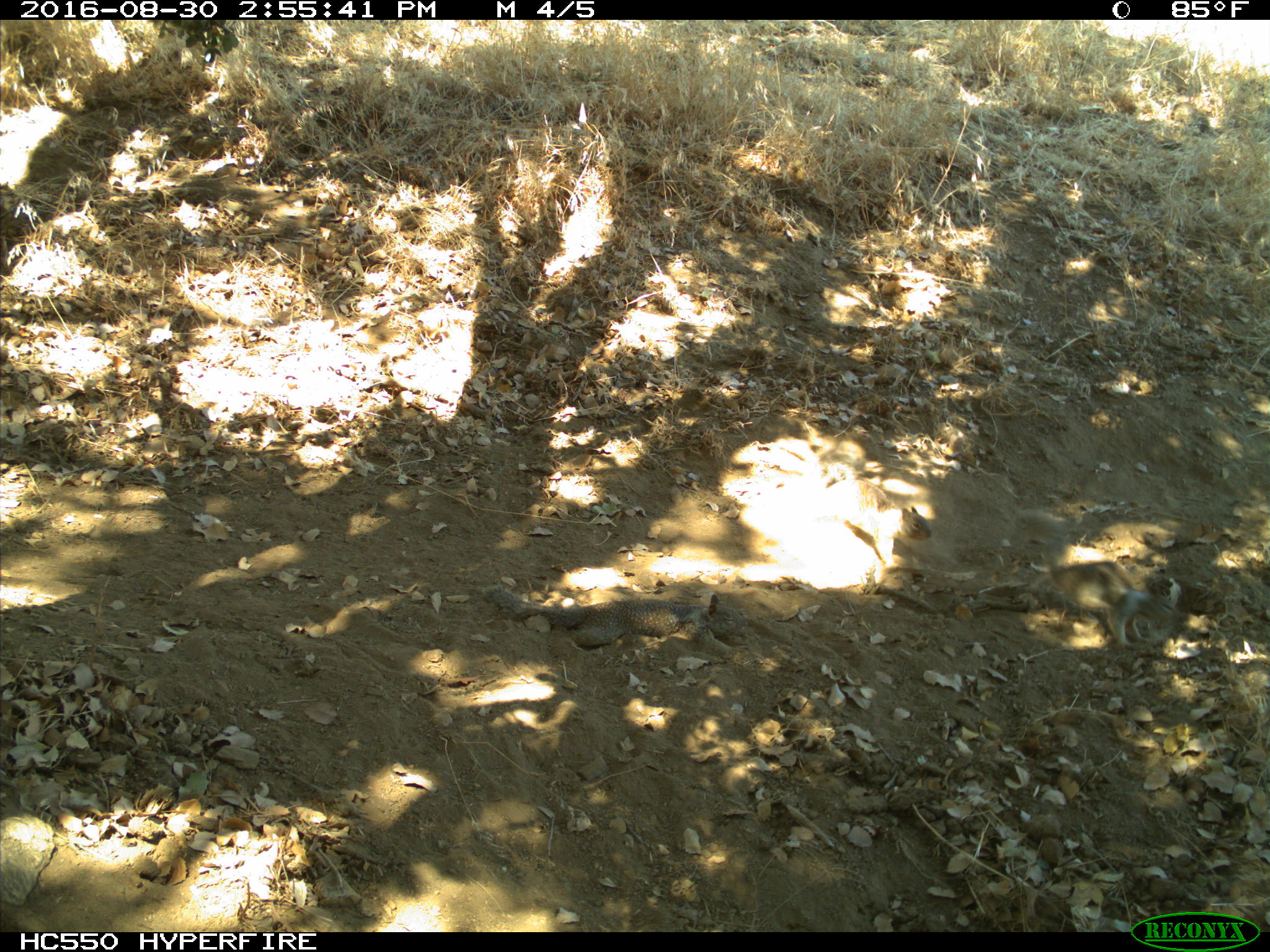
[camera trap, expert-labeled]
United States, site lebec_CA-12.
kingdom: Animalia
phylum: Chordata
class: Mammalia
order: Rodentia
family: Sciuridae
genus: Otospermophilus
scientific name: Otospermophilus beecheyi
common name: california ground squirrel